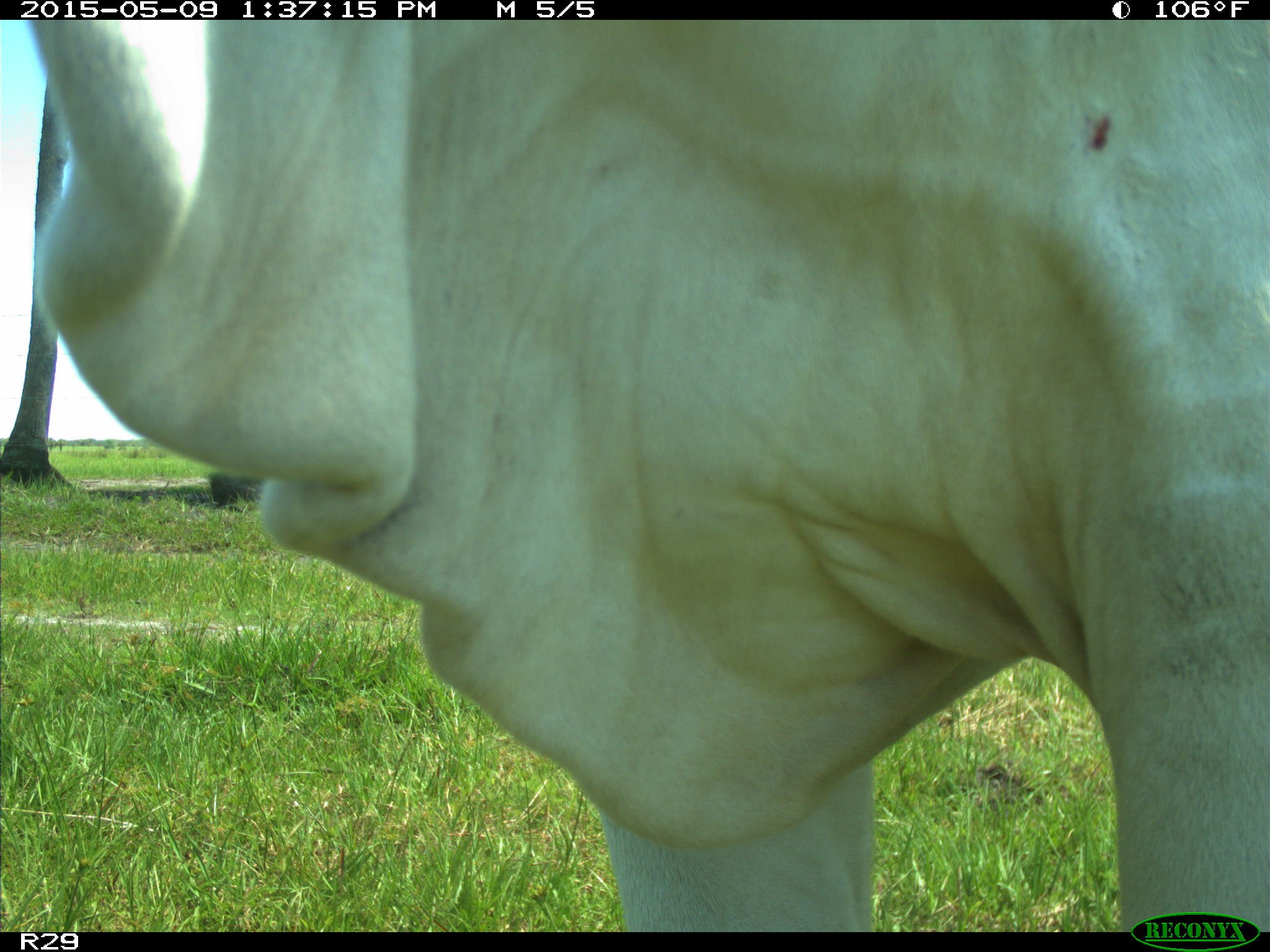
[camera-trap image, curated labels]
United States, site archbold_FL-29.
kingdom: Animalia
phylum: Chordata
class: Mammalia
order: Artiodactyla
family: Bovidae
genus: Bos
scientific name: Bos taurus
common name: domestic cow